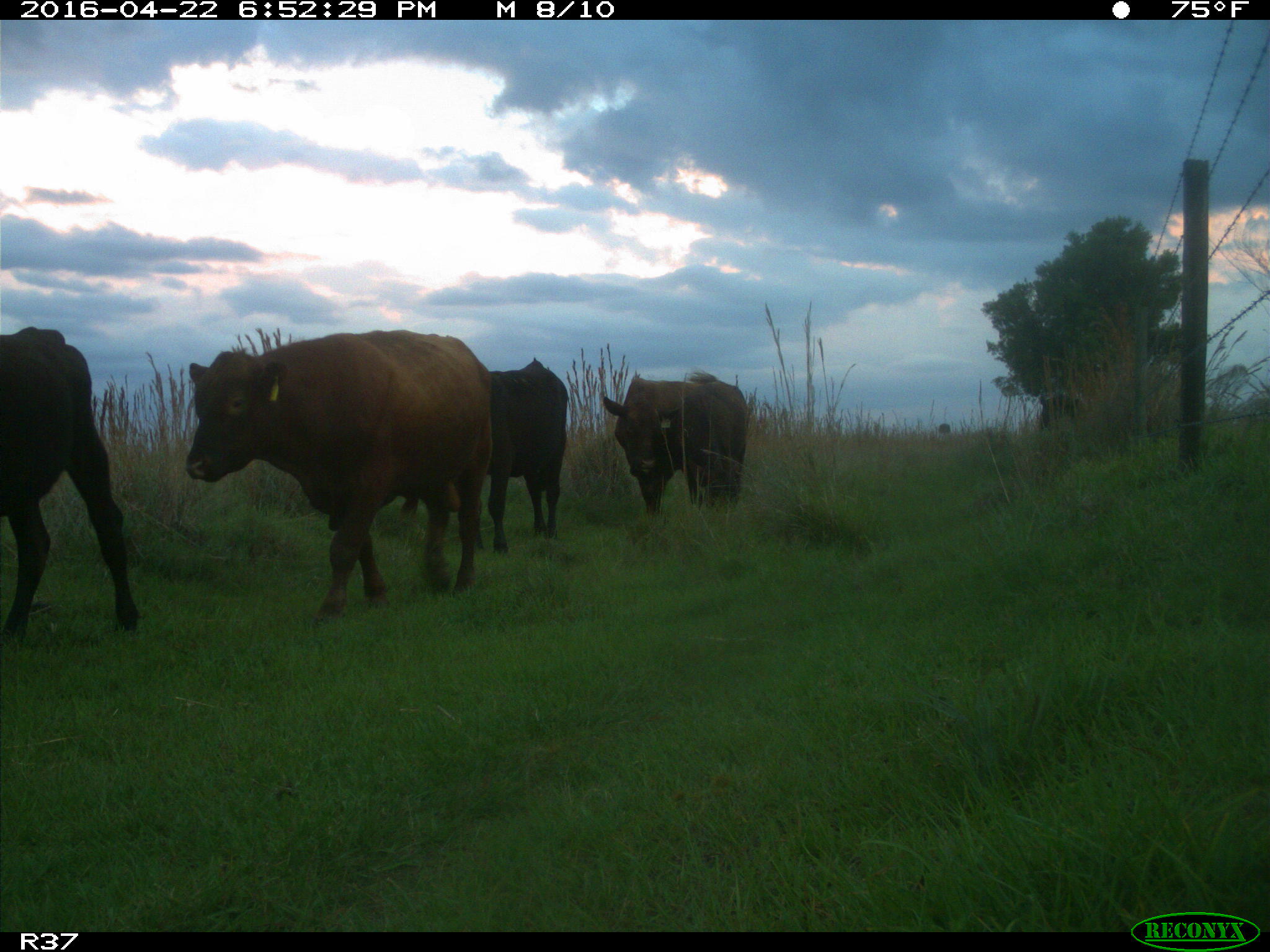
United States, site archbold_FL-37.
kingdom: Animalia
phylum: Chordata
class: Mammalia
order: Artiodactyla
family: Bovidae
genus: Bos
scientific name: Bos taurus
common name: domestic cow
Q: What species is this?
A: Bos taurus (domestic cow).